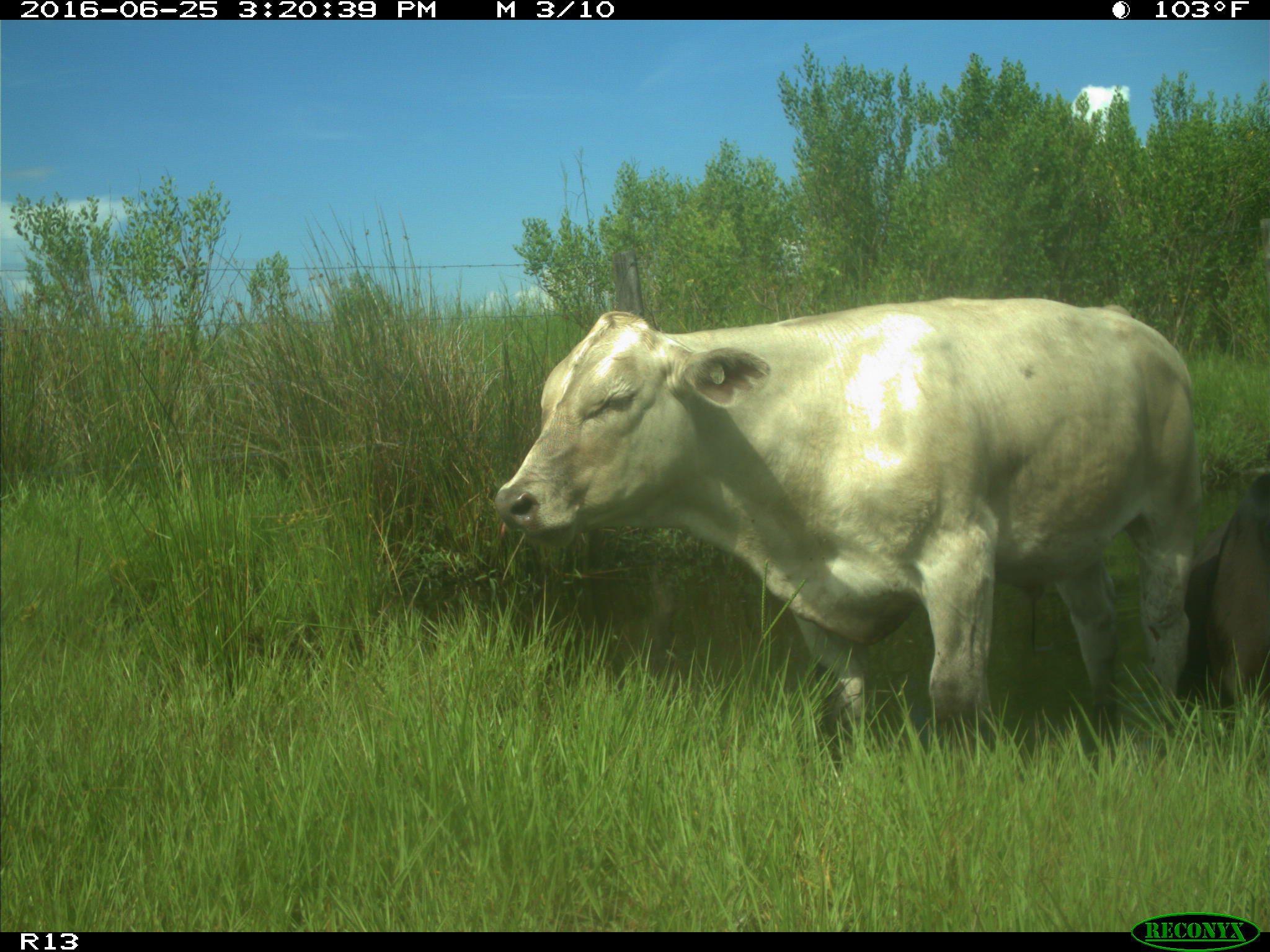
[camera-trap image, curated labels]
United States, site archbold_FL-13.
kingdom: Animalia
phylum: Chordata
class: Mammalia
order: Artiodactyla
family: Bovidae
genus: Bos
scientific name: Bos taurus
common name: domestic cow